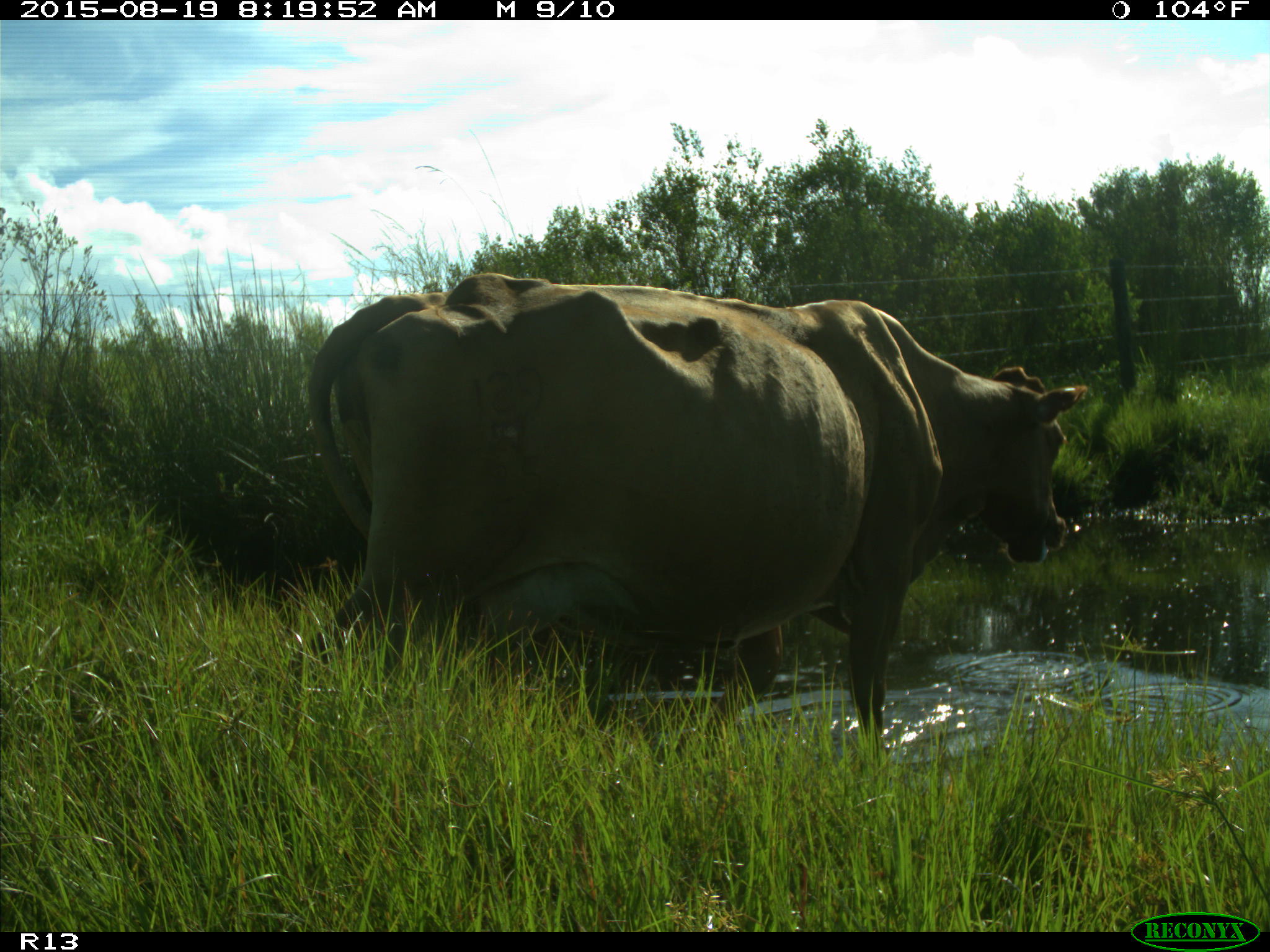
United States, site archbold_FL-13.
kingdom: Animalia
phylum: Chordata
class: Mammalia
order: Artiodactyla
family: Bovidae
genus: Bos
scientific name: Bos taurus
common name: domestic cow